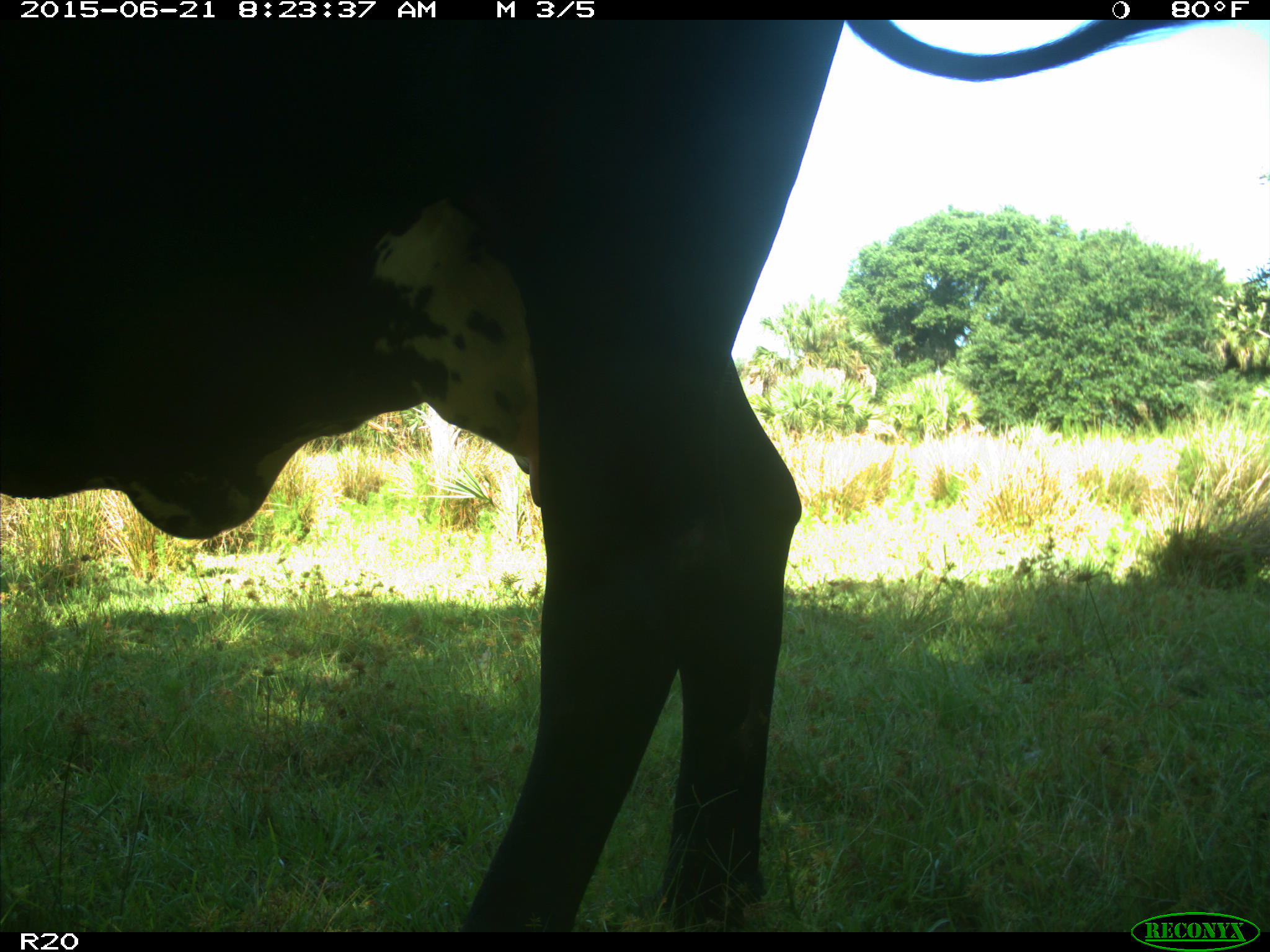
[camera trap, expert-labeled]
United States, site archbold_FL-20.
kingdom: Animalia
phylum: Chordata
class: Mammalia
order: Artiodactyla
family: Bovidae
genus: Bos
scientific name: Bos taurus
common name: domestic cow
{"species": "Bos taurus (domestic cow)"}